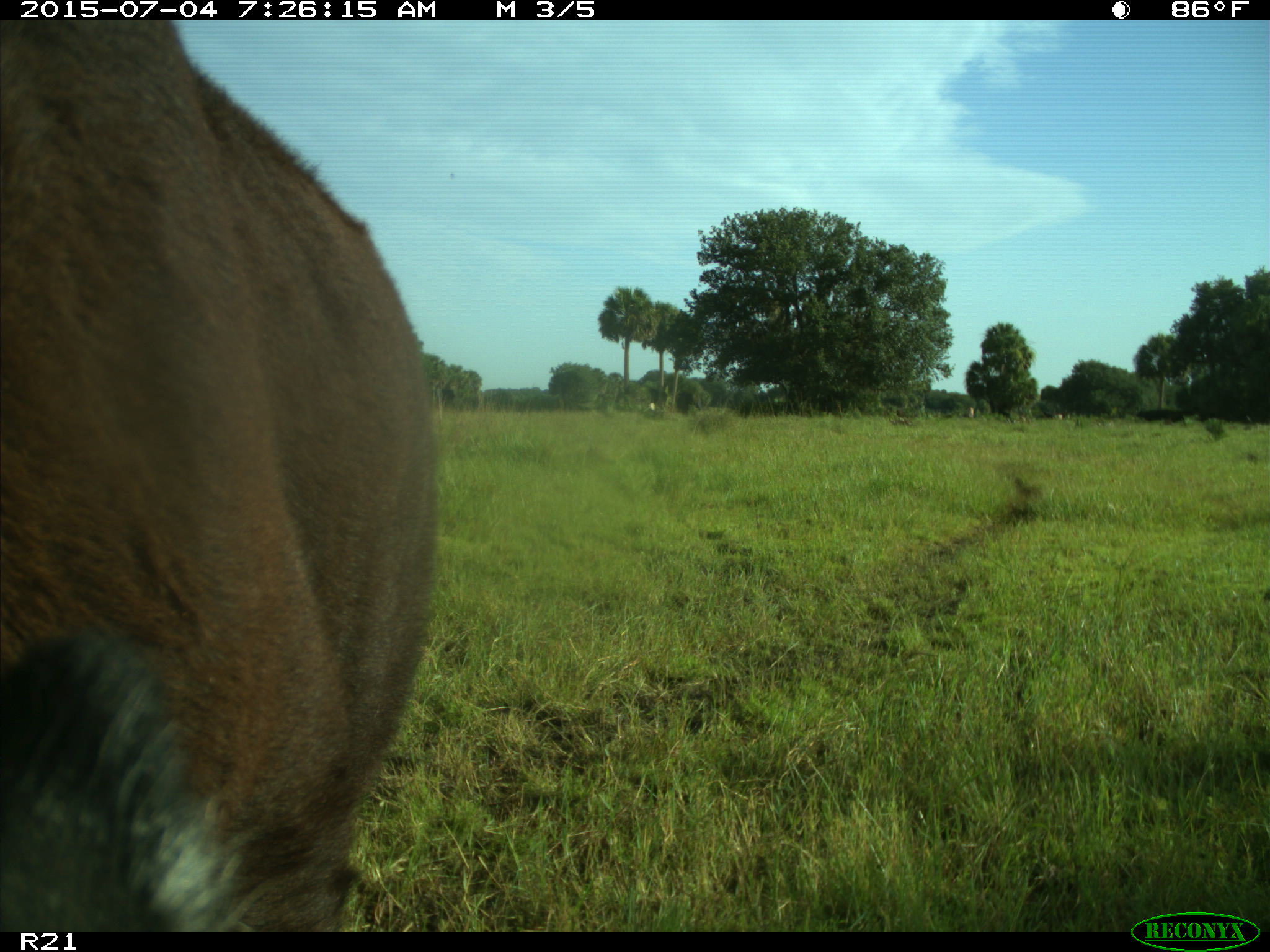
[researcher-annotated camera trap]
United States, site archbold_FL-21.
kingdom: Animalia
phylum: Chordata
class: Mammalia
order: Artiodactyla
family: Bovidae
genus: Bos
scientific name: Bos taurus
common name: domestic cow